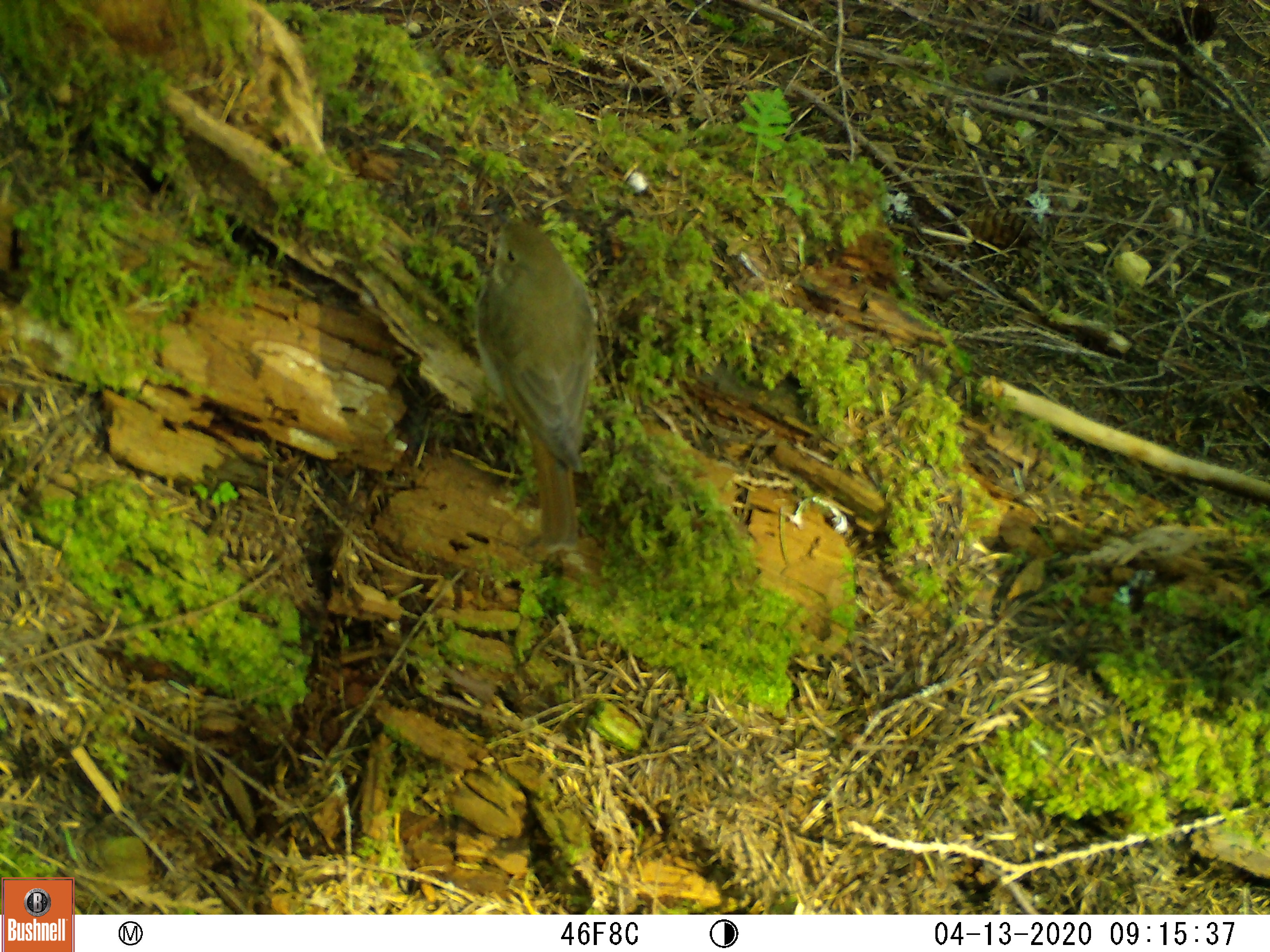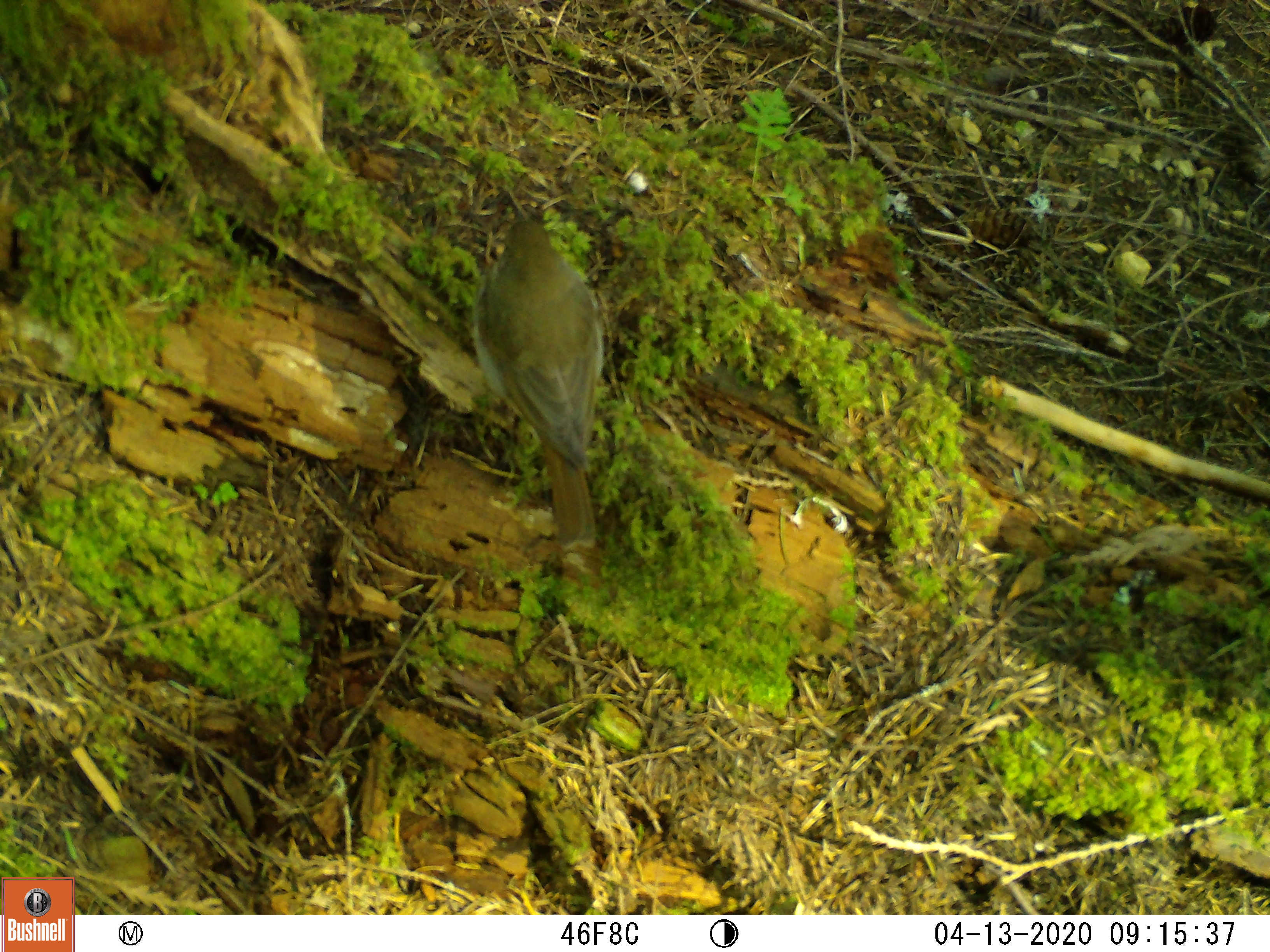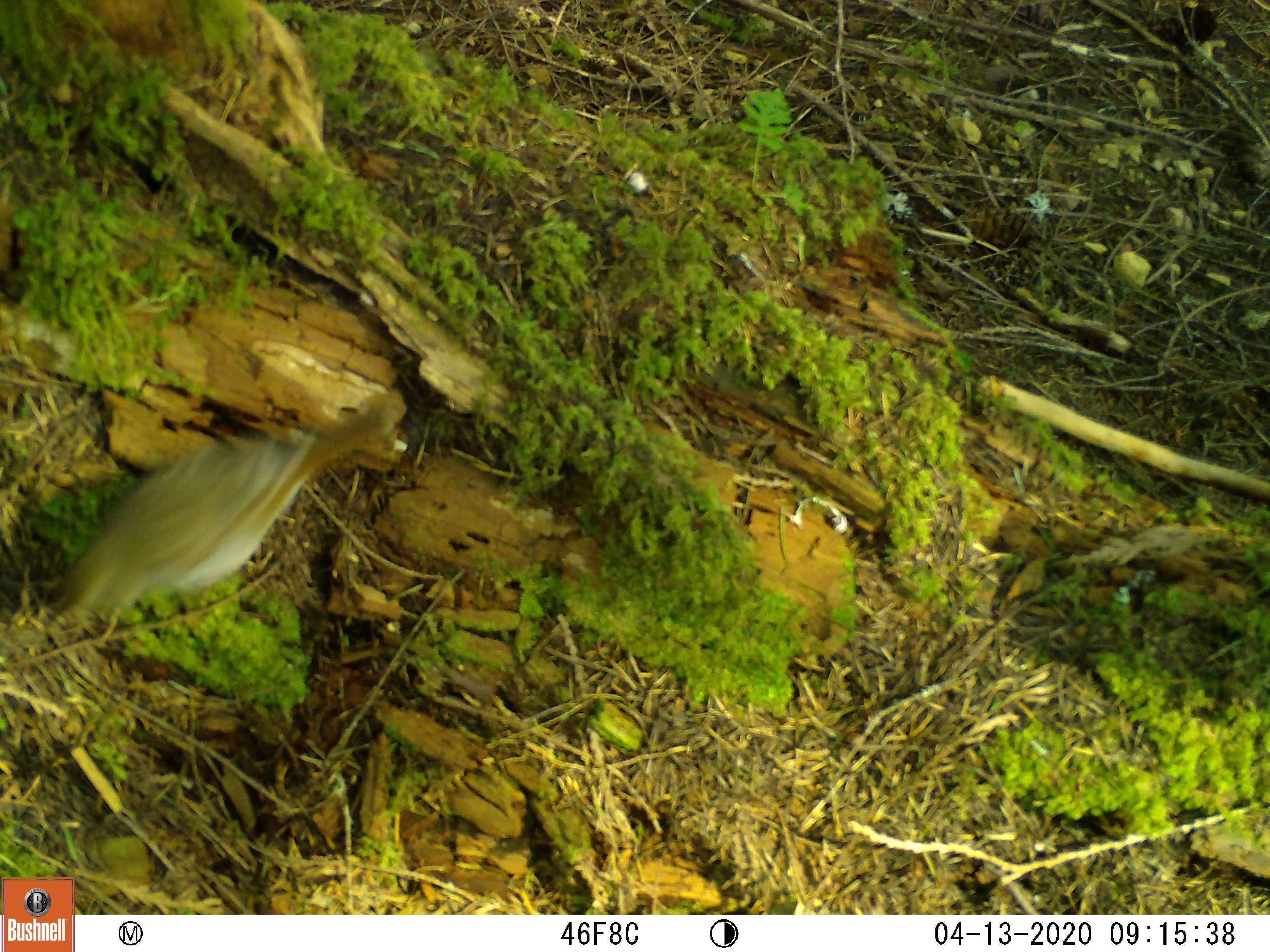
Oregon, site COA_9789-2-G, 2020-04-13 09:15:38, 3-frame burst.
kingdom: Animalia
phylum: Chordata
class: Aves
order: Passeriformes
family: Turdidae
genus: Catharus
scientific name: Catharus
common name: brown thrushes and nightingale-thrushes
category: catharus species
Catharus species (brown thrushes and nightingale-thrushes) (Catharus).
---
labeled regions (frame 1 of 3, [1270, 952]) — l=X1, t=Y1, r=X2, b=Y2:
catharus species: l=466, t=201, r=616, b=560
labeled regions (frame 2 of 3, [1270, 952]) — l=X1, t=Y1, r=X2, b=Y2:
catharus species: l=468, t=203, r=622, b=560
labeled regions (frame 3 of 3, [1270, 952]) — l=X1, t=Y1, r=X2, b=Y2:
catharus species: l=40, t=386, r=400, b=633